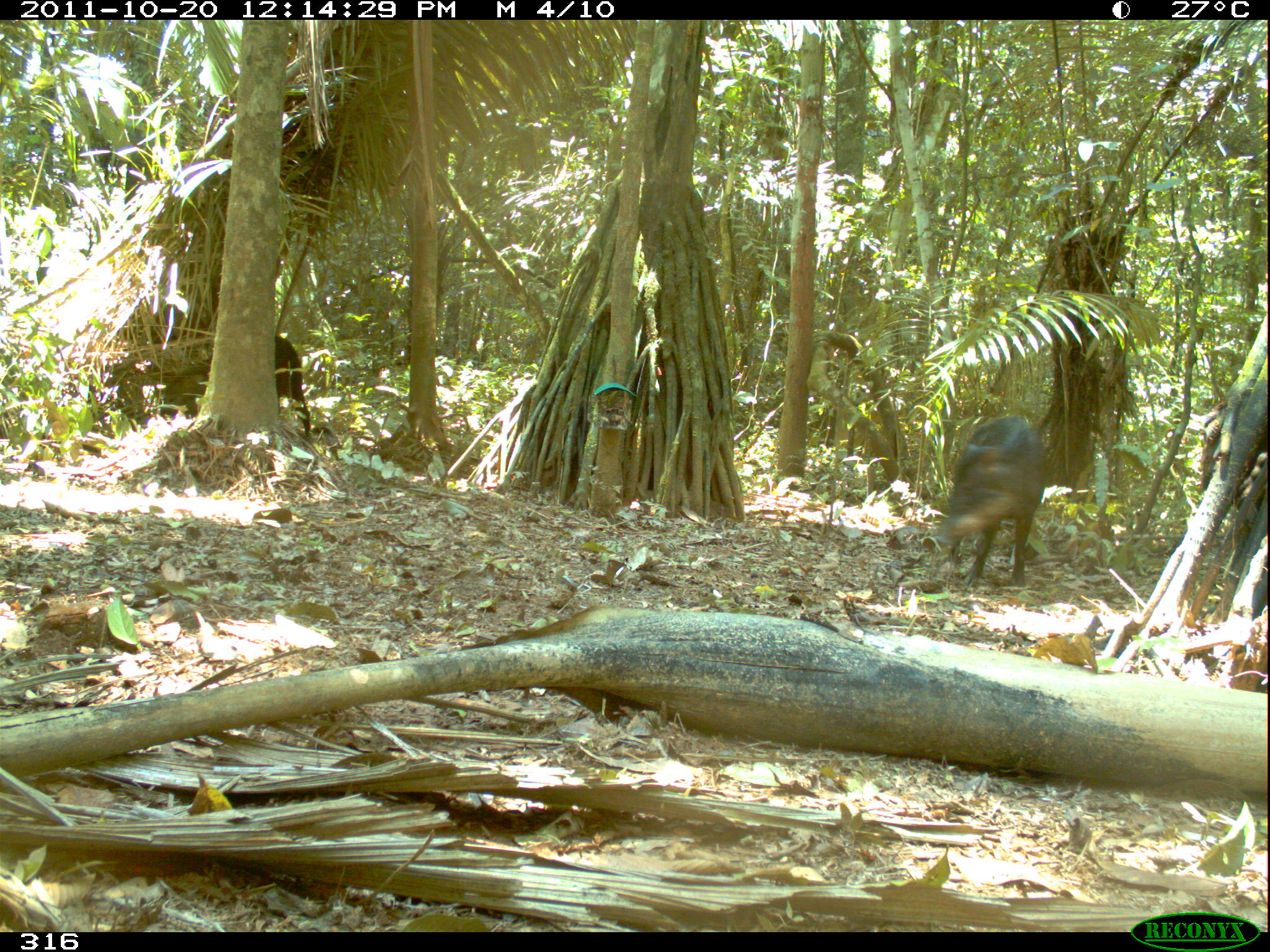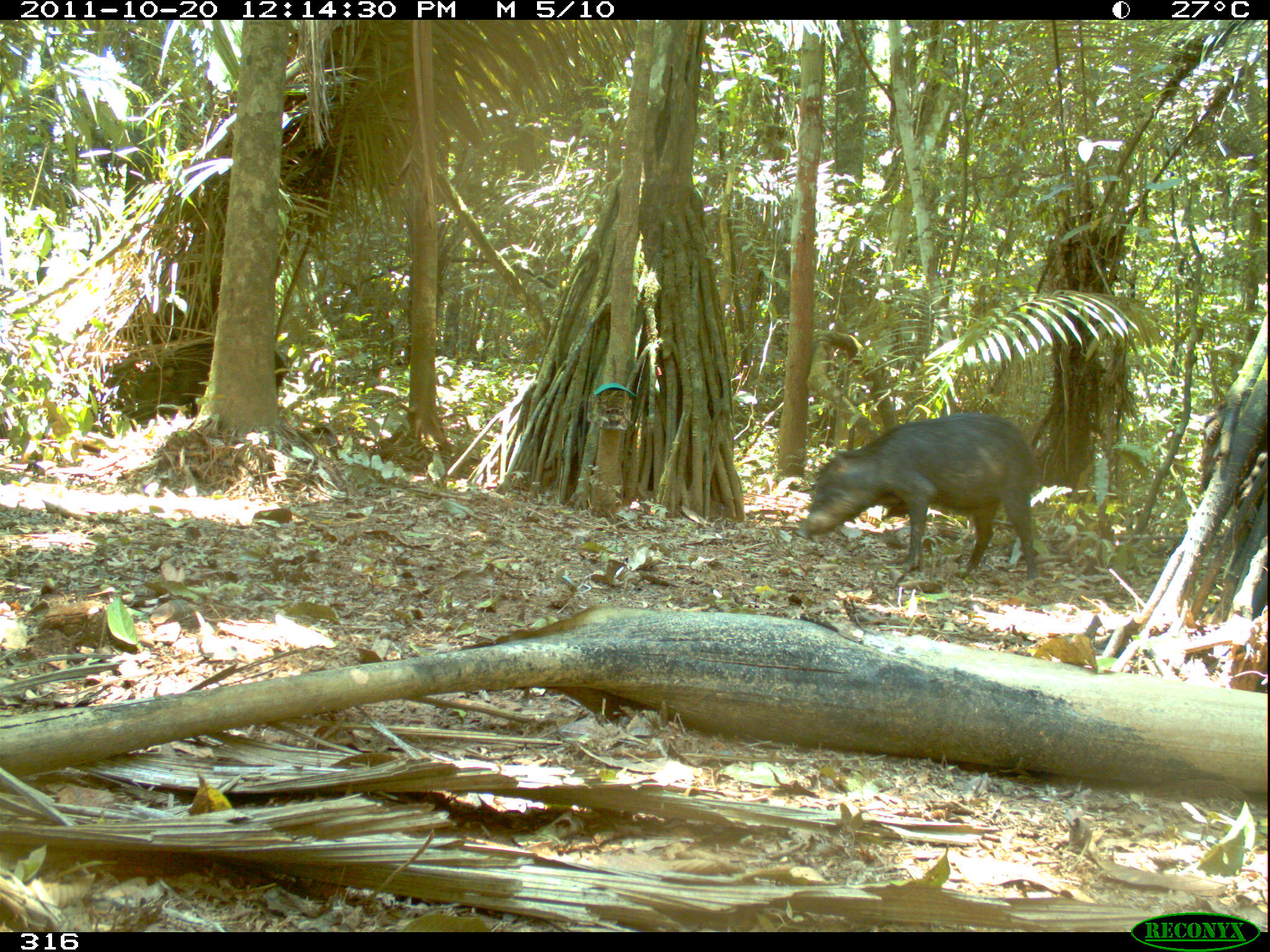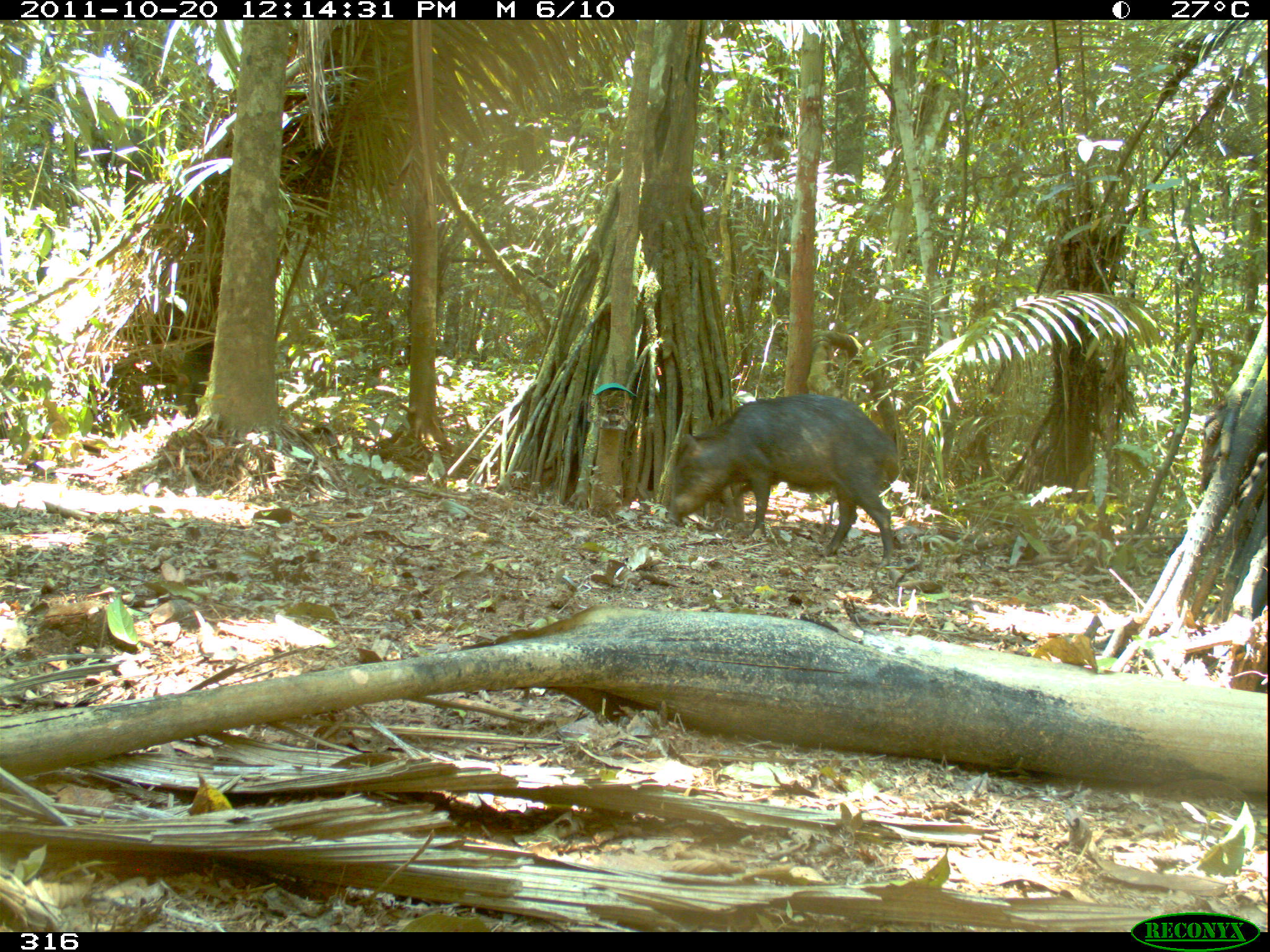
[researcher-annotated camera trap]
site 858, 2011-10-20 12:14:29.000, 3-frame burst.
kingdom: Animalia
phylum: Chordata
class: Mammalia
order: Artiodactyla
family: Tayassuidae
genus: Tayassu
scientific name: Tayassu pecari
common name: white-lipped peccary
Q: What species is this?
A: Tayassu pecari (white-lipped peccary).